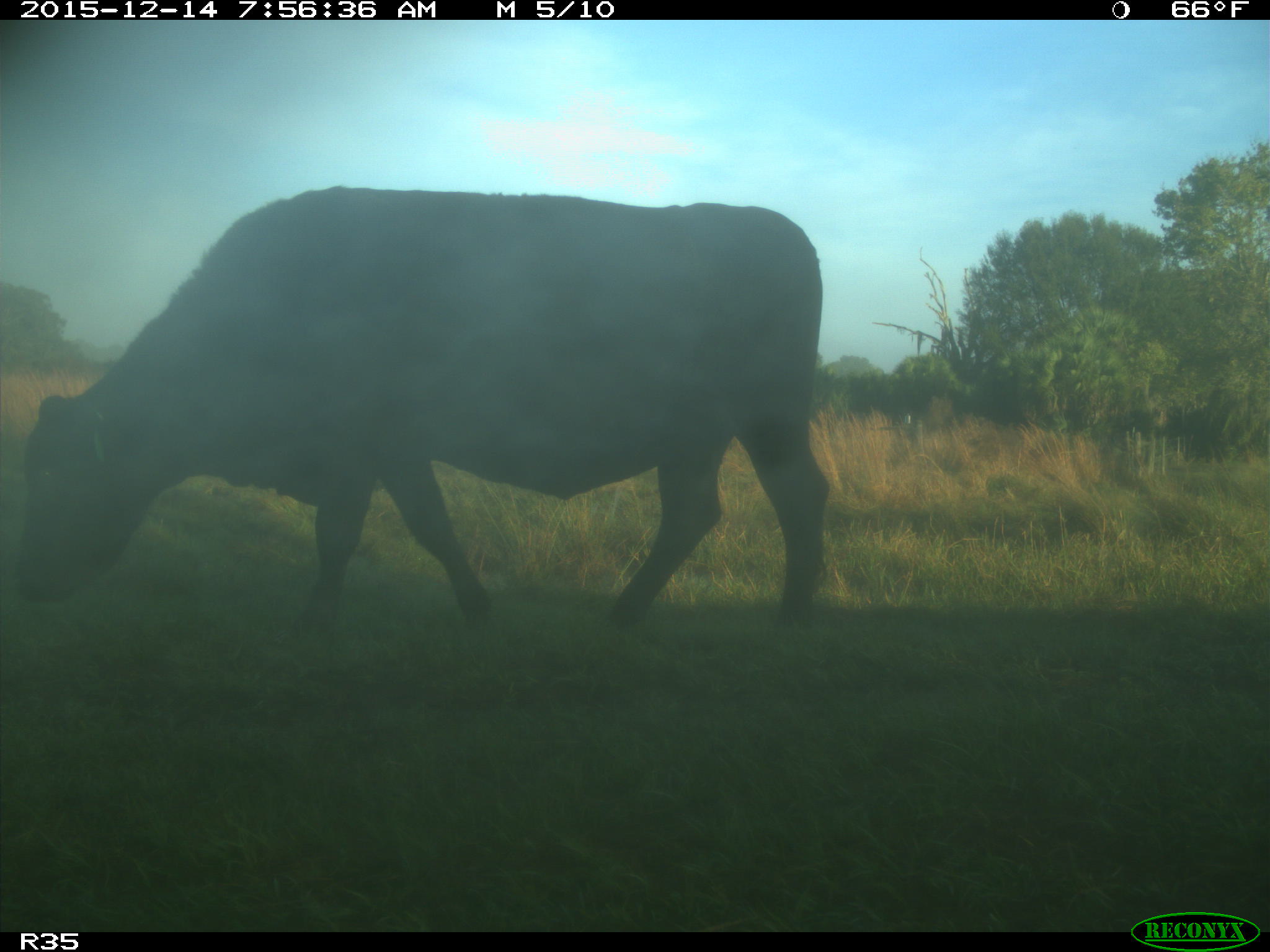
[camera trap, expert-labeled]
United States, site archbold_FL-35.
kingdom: Animalia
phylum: Chordata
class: Mammalia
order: Artiodactyla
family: Bovidae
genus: Bos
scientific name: Bos taurus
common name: domestic cow